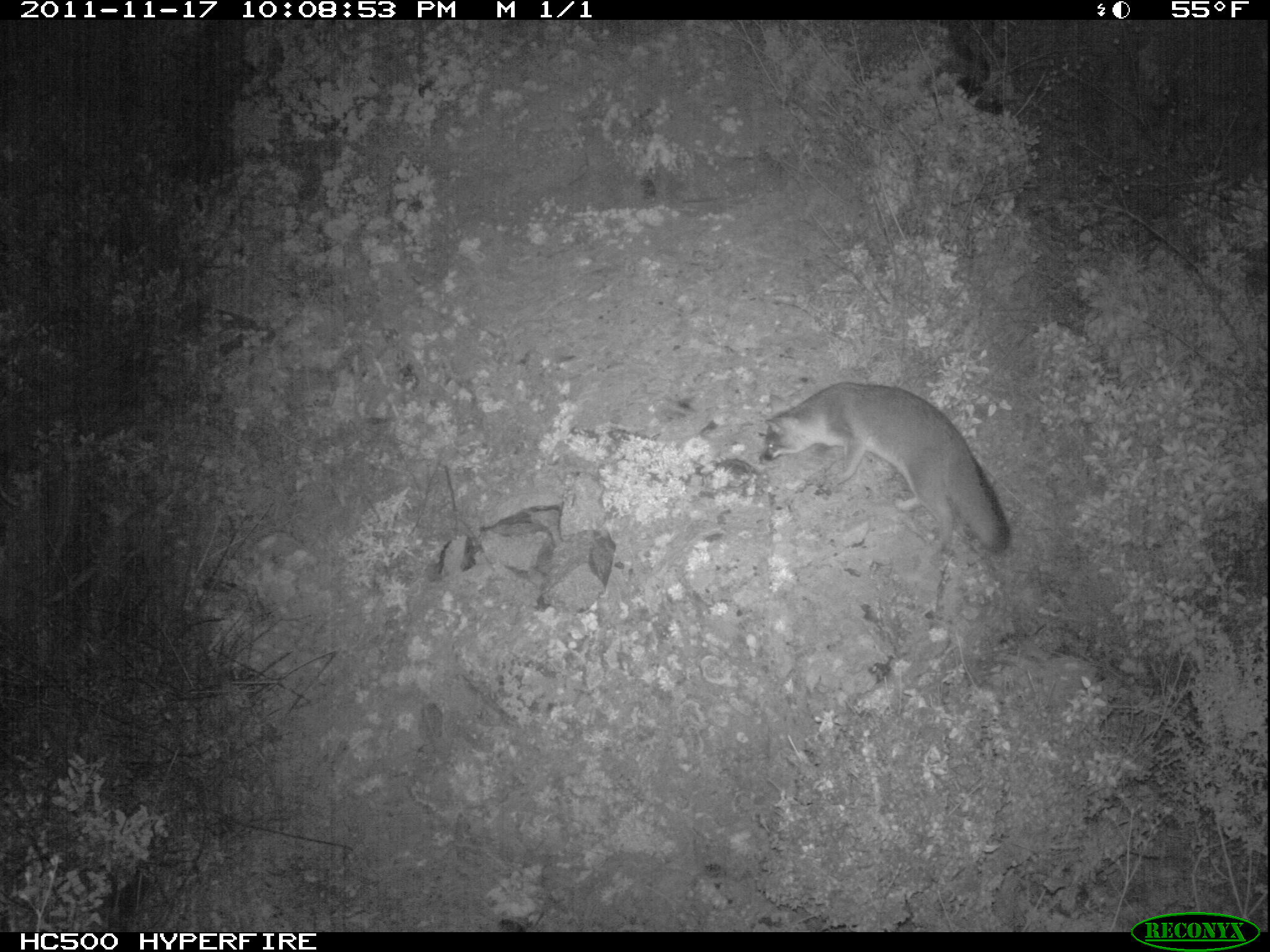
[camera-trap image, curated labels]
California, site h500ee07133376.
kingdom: Animalia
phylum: Chordata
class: Mammalia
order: Carnivora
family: Canidae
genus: Urocyon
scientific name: Urocyon littoralis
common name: island fox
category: fox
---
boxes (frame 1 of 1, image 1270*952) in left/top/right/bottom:
fox: 760/381/1010/553